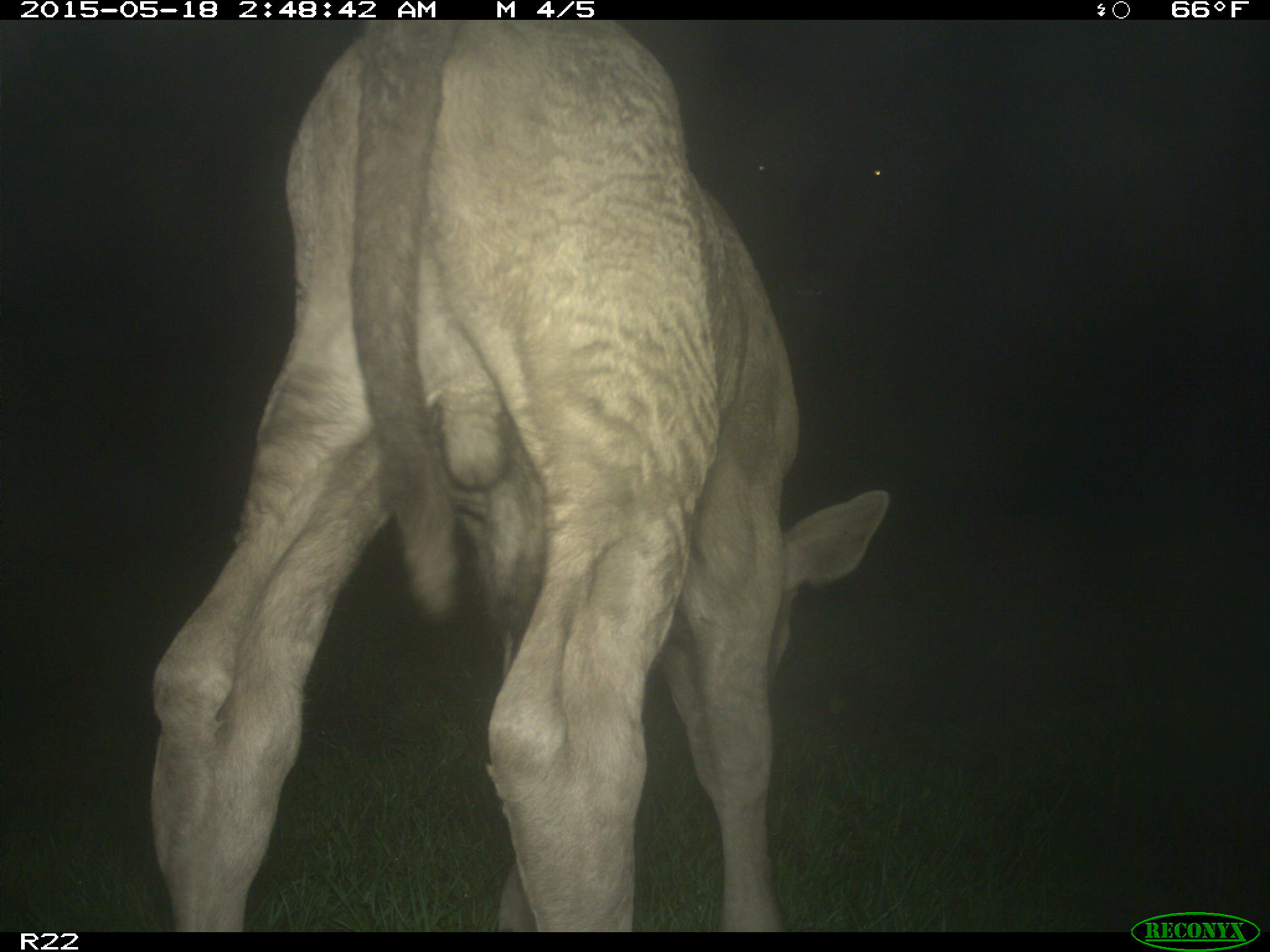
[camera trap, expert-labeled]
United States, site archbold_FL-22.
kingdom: Animalia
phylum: Chordata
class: Mammalia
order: Artiodactyla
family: Bovidae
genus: Bos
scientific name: Bos taurus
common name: domestic cow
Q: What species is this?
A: Bos taurus (domestic cow).